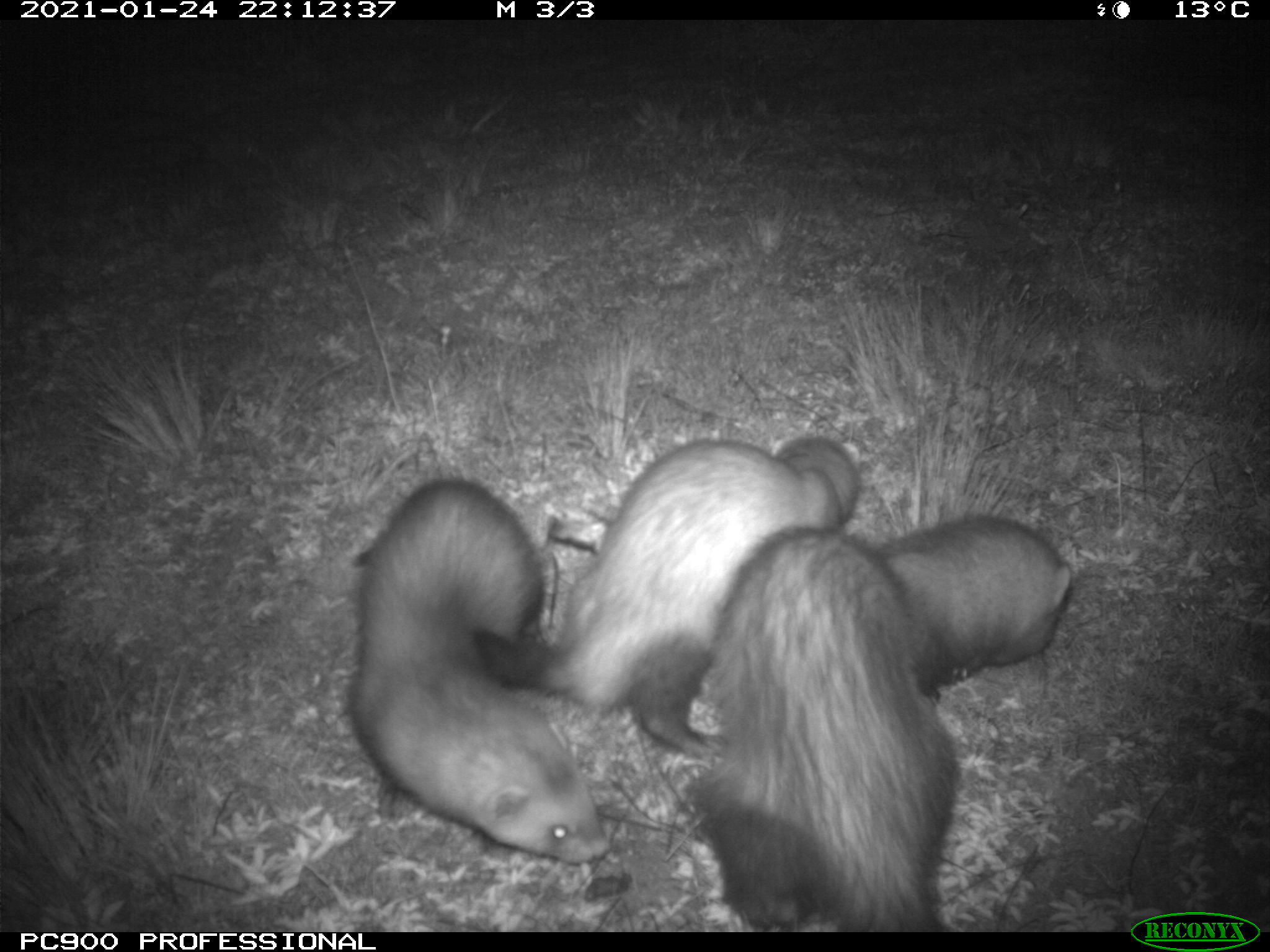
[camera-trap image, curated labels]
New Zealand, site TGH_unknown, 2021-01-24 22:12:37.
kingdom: Animalia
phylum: Chordata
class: Mammalia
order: Carnivora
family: Mustelidae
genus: Mustela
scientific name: Mustela furo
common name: ferret